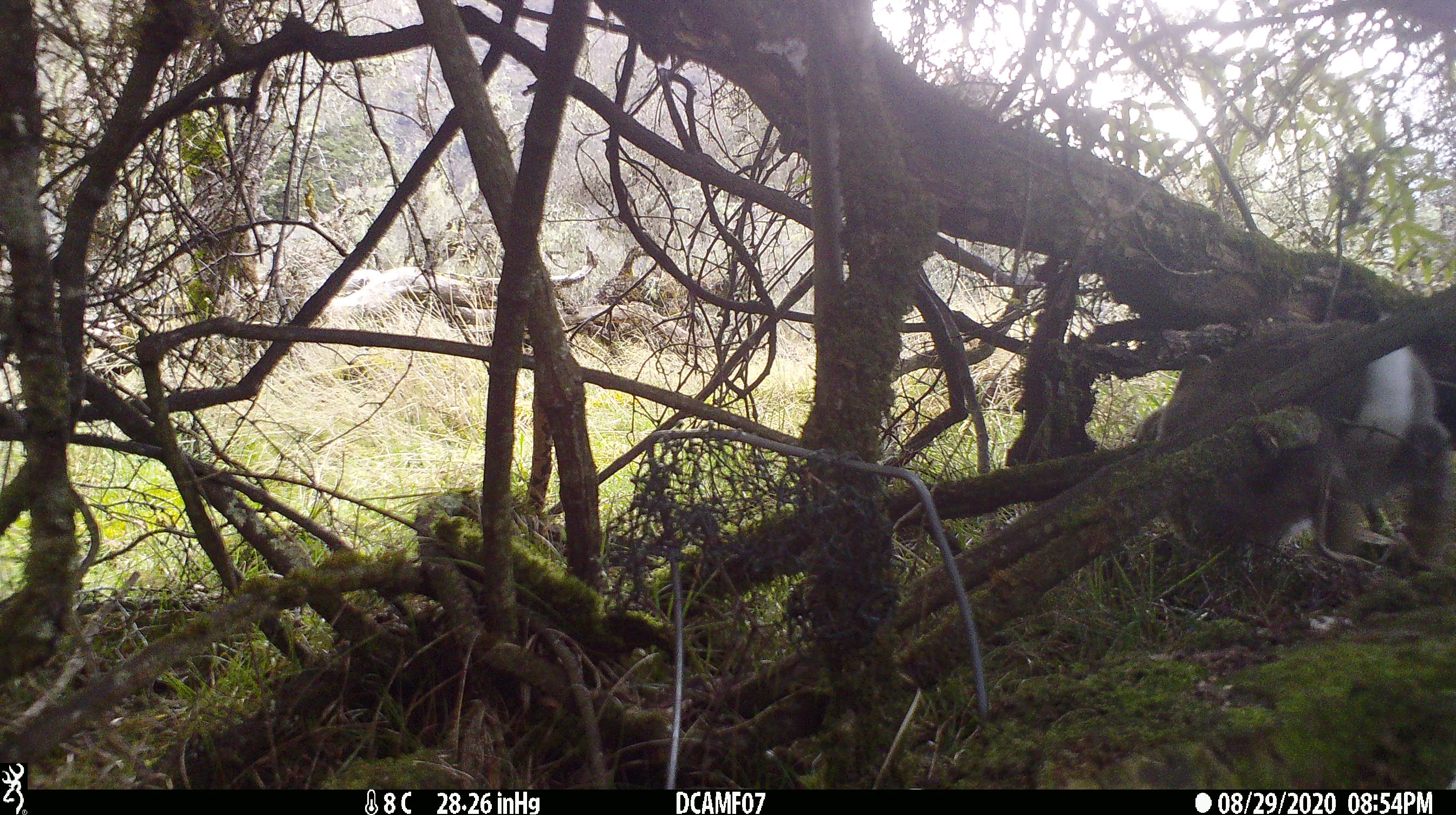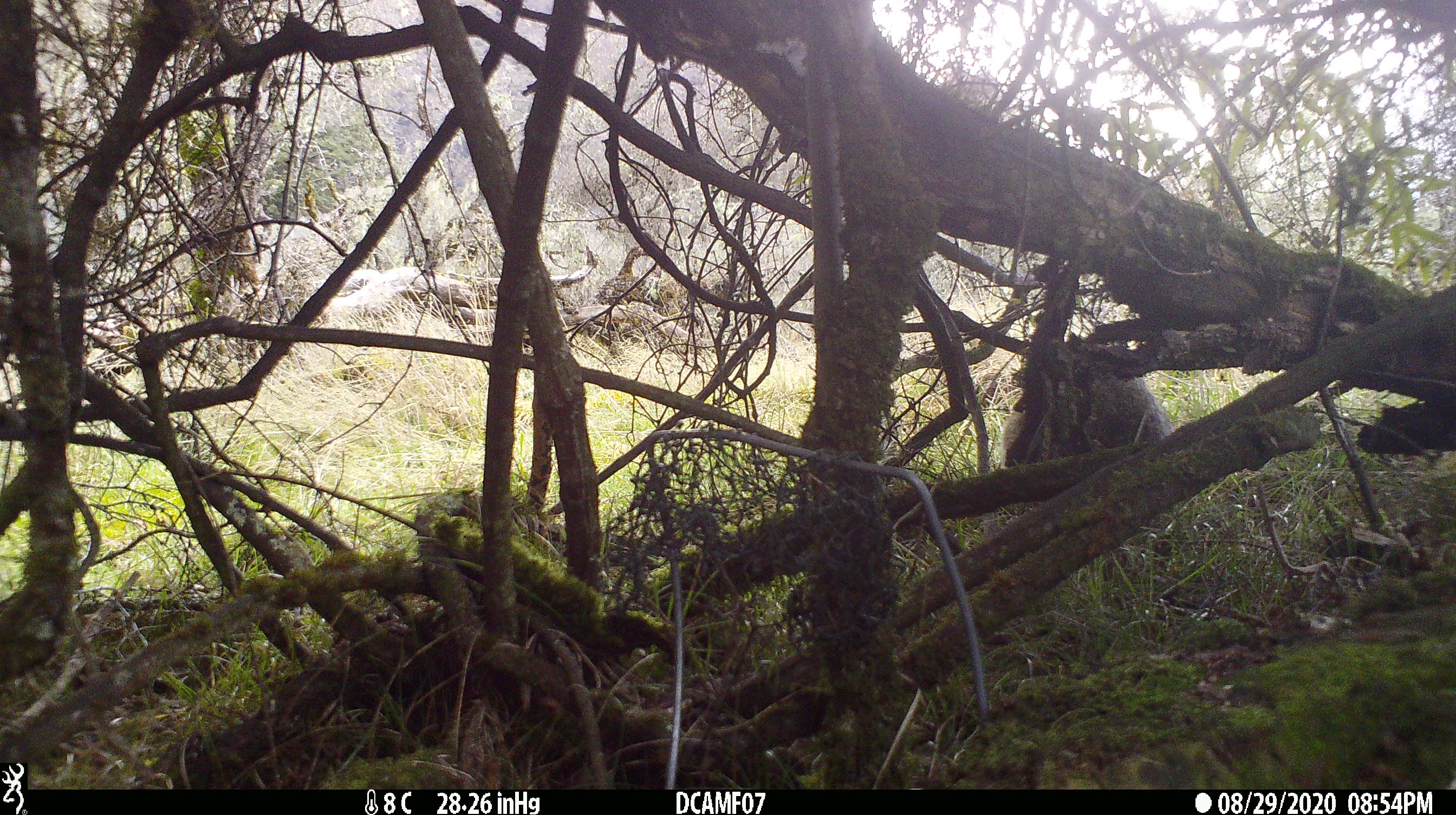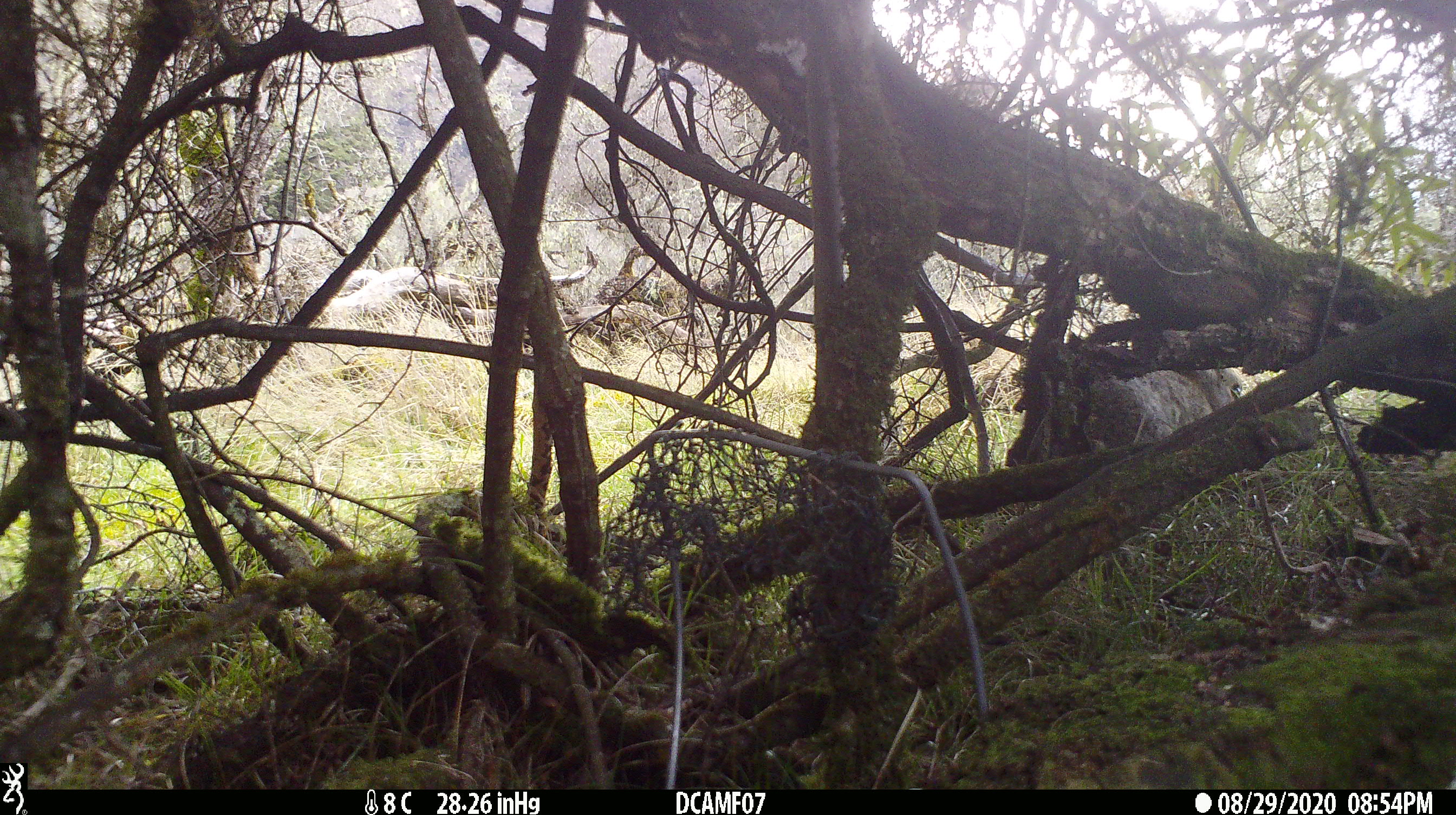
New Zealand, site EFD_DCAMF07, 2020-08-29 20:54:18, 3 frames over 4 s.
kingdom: Animalia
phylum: Chordata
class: Mammalia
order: Lagomorpha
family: Leporidae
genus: Oryctolagus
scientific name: Oryctolagus cuniculus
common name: european rabbit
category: rabbit